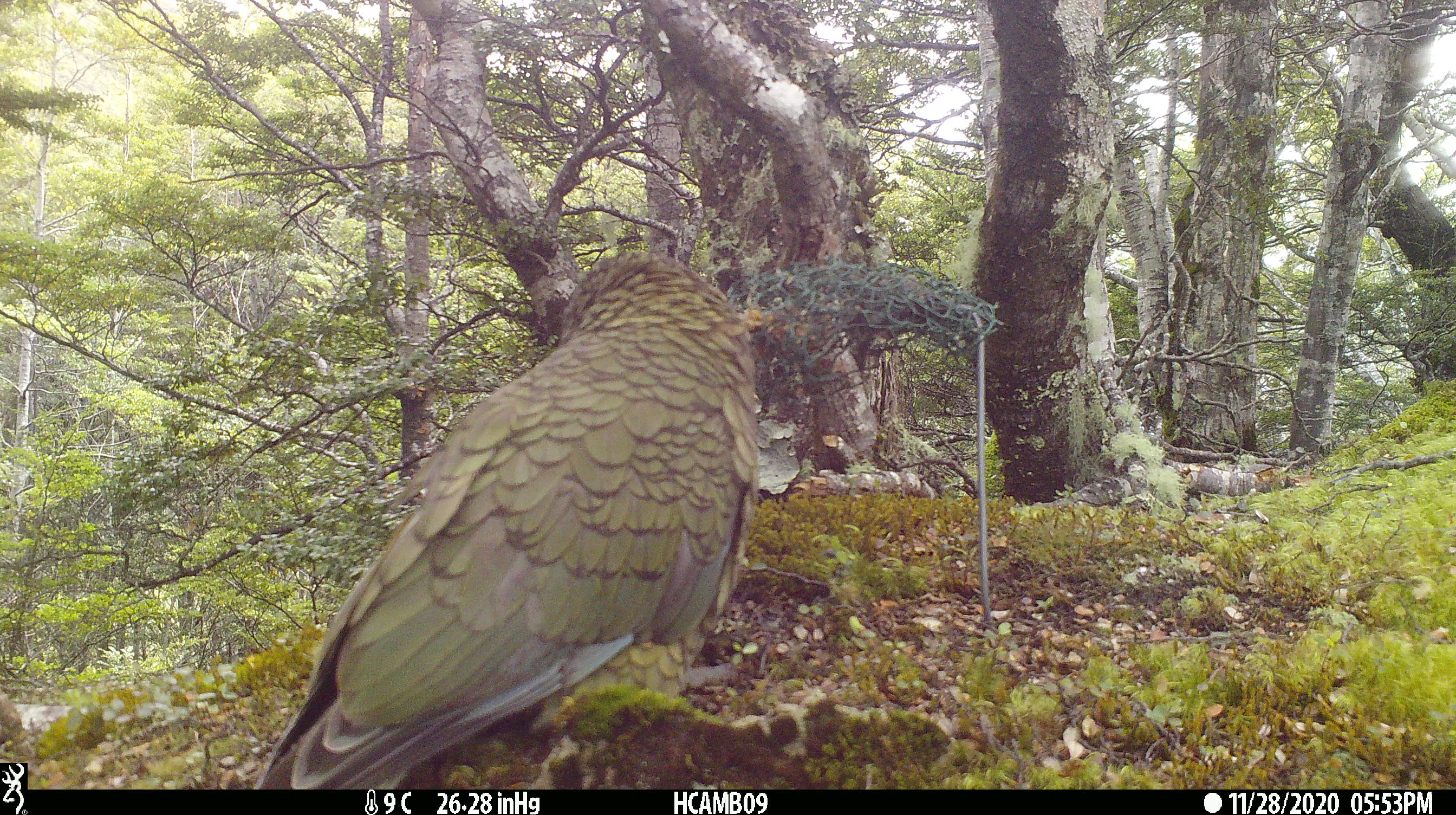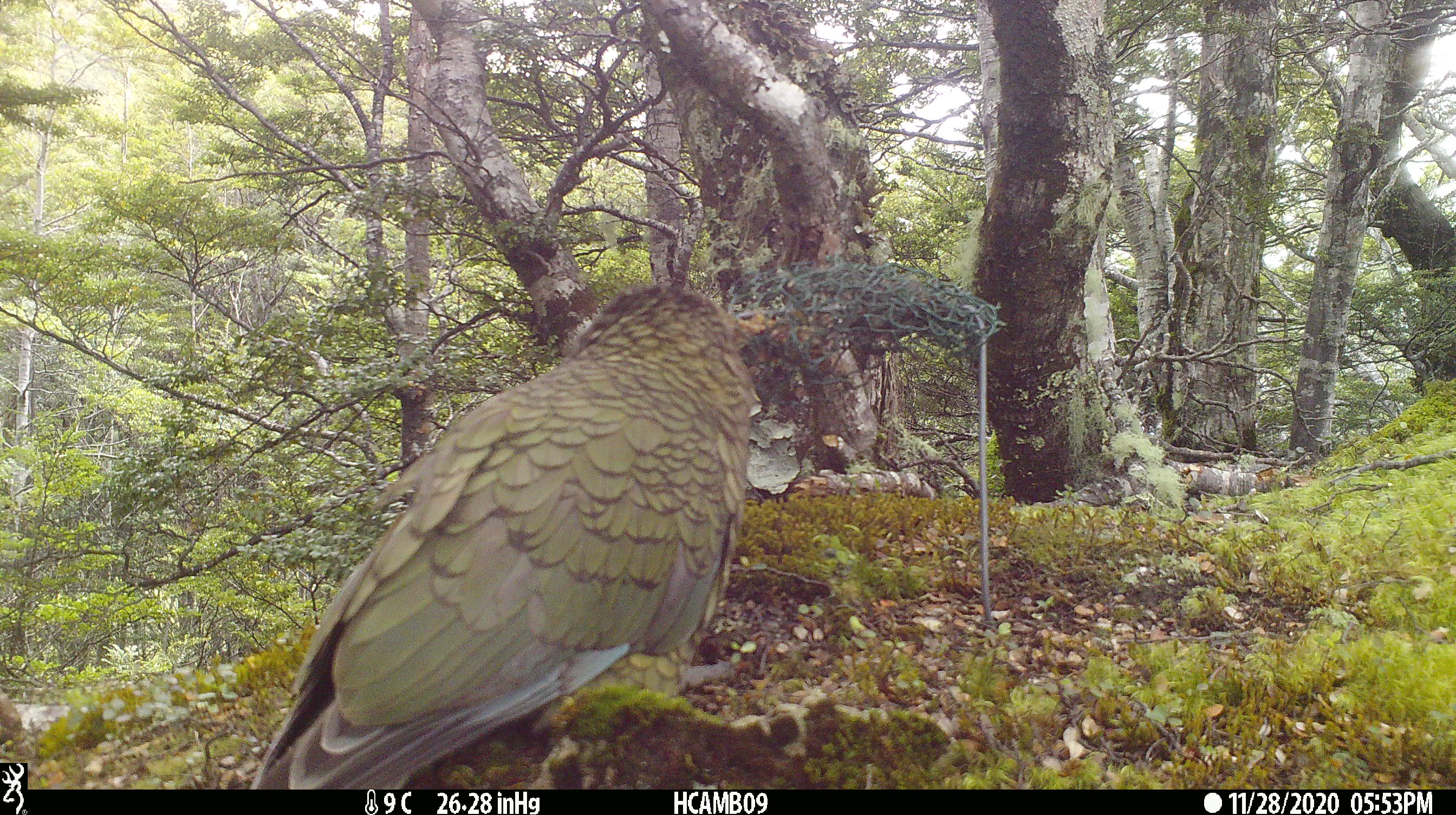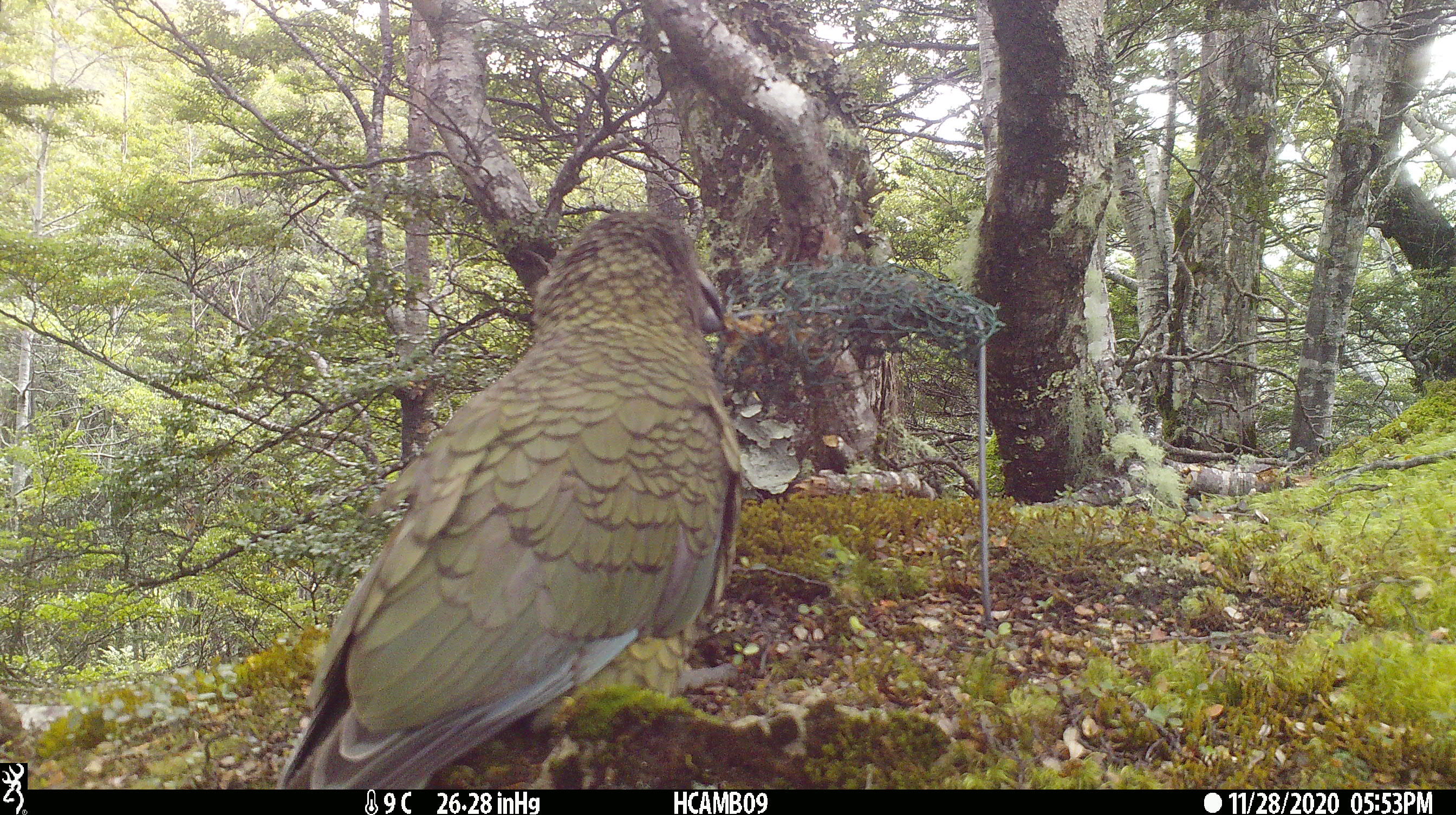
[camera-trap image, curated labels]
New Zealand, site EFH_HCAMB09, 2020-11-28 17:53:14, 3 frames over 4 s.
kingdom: Animalia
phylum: Chordata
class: Aves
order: Psittaciformes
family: Strigopidae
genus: Nestor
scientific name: Nestor notabilis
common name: kea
Kea (Nestor notabilis).